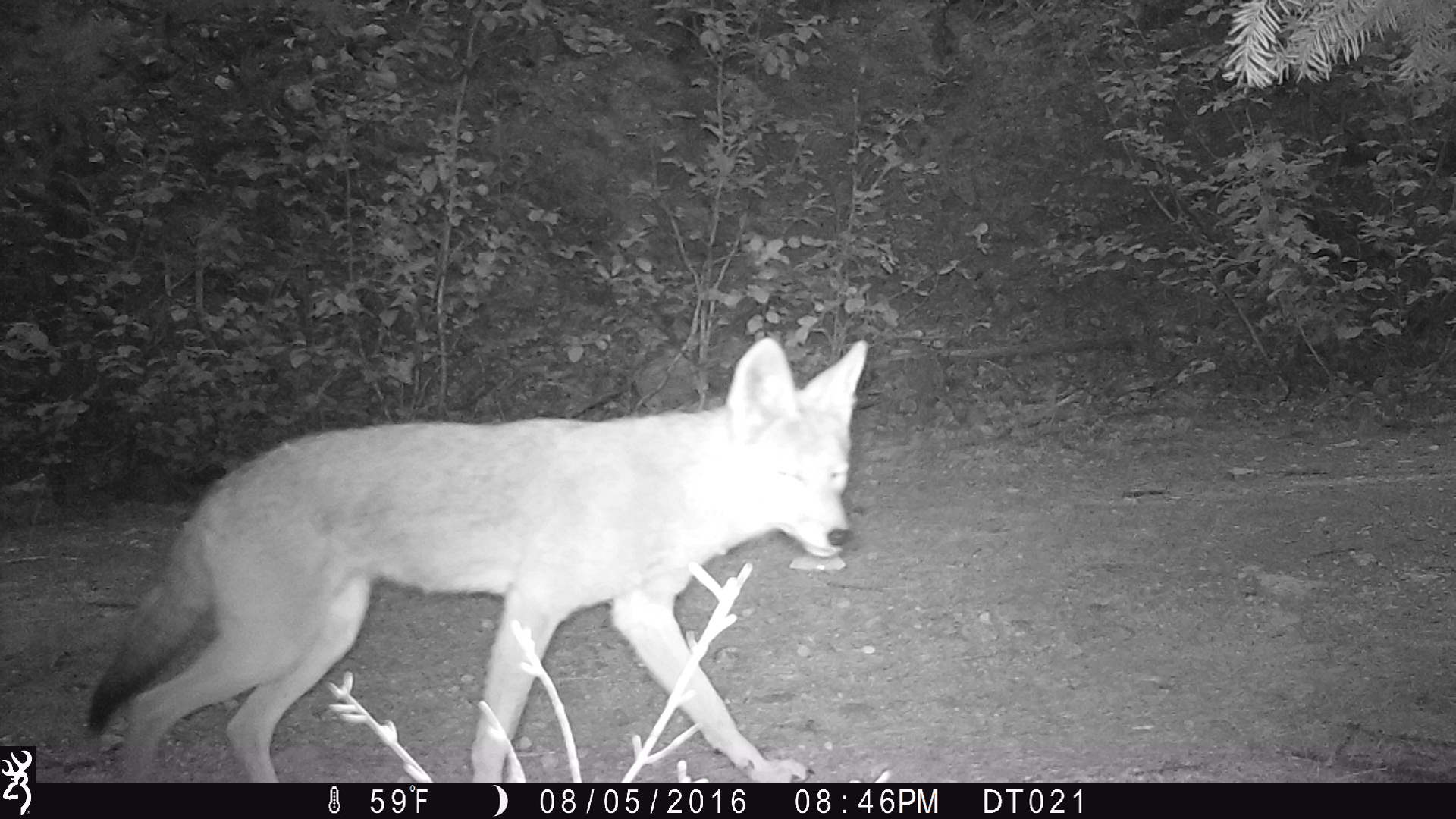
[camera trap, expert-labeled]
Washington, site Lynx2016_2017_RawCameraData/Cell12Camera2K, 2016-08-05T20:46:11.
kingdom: Animalia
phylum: Chordata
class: Mammalia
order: Carnivora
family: Canidae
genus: Canis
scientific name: Canis latrans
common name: coyote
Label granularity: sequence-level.